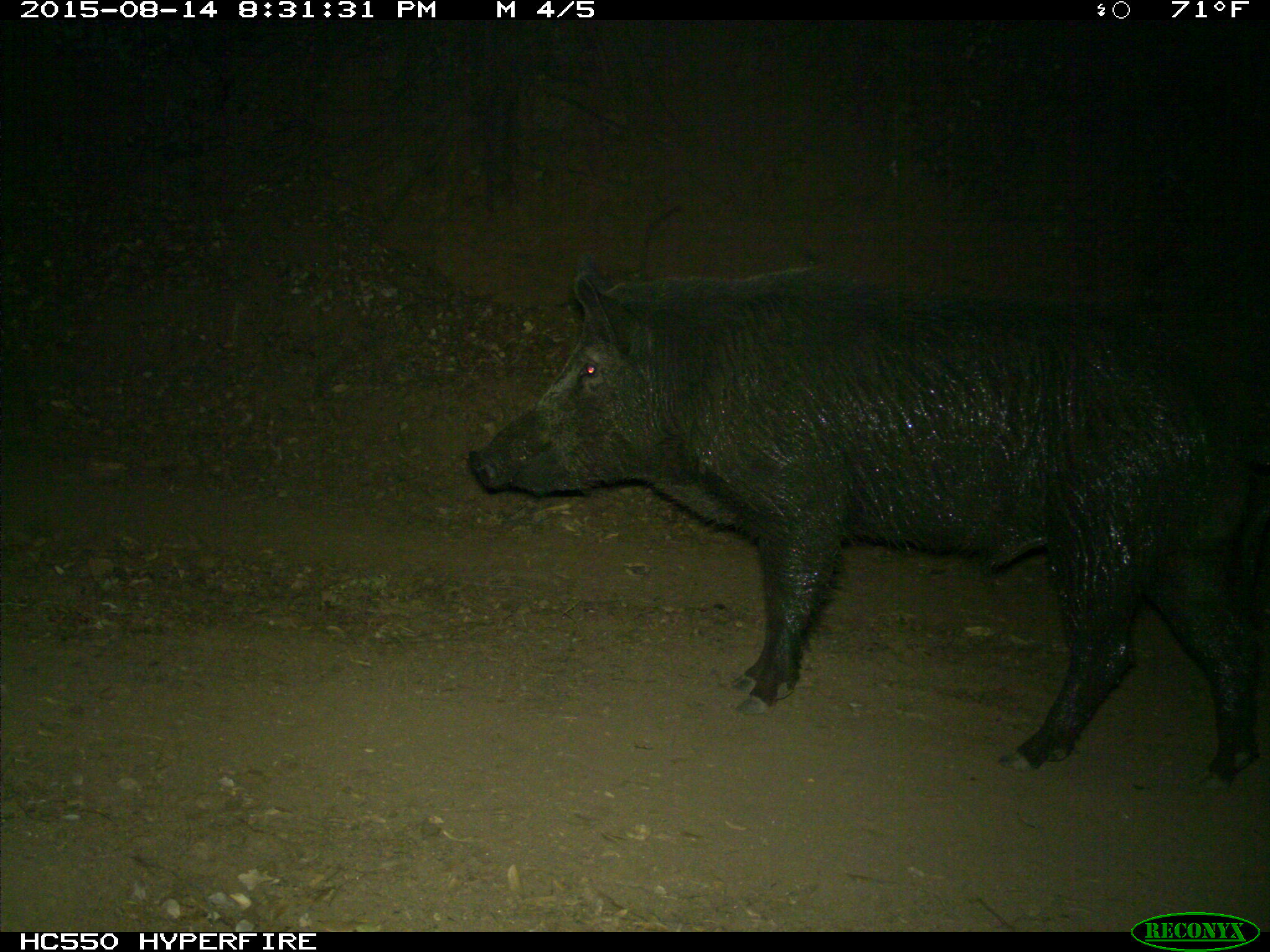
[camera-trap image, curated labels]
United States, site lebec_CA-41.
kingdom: Animalia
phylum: Chordata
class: Mammalia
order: Artiodactyla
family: Suidae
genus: Sus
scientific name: Sus scrofa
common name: wild boar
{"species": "Sus scrofa (wild boar)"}